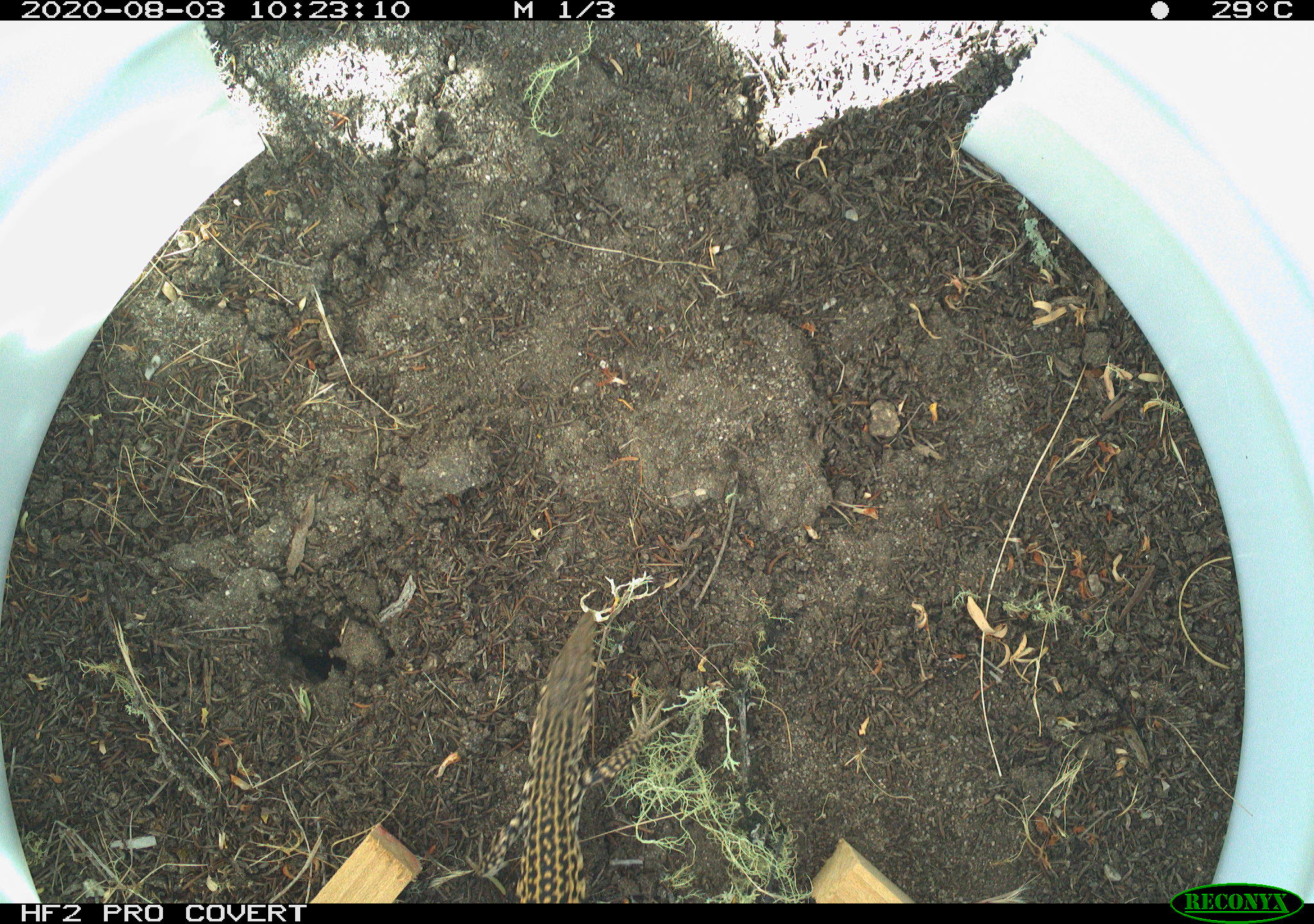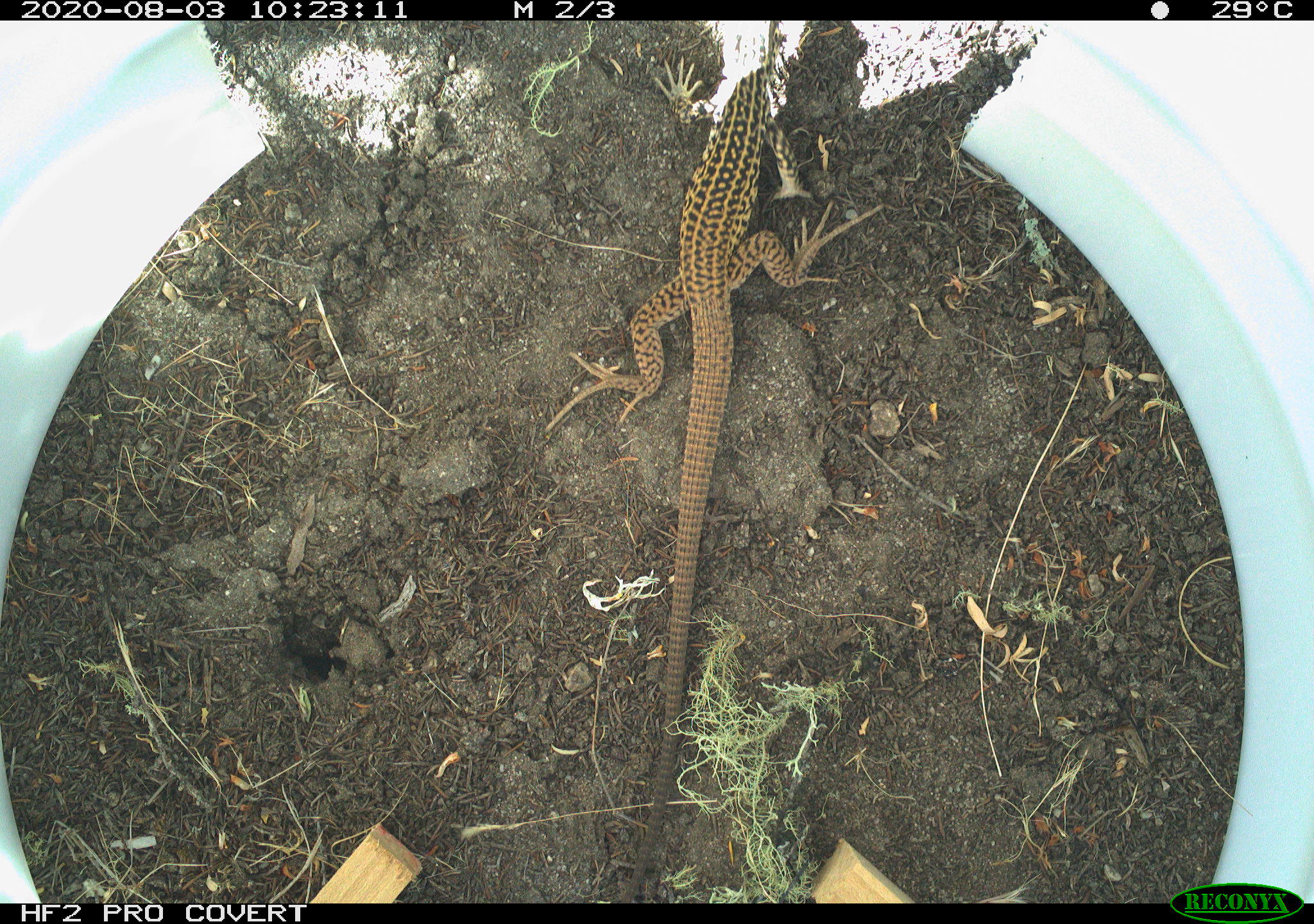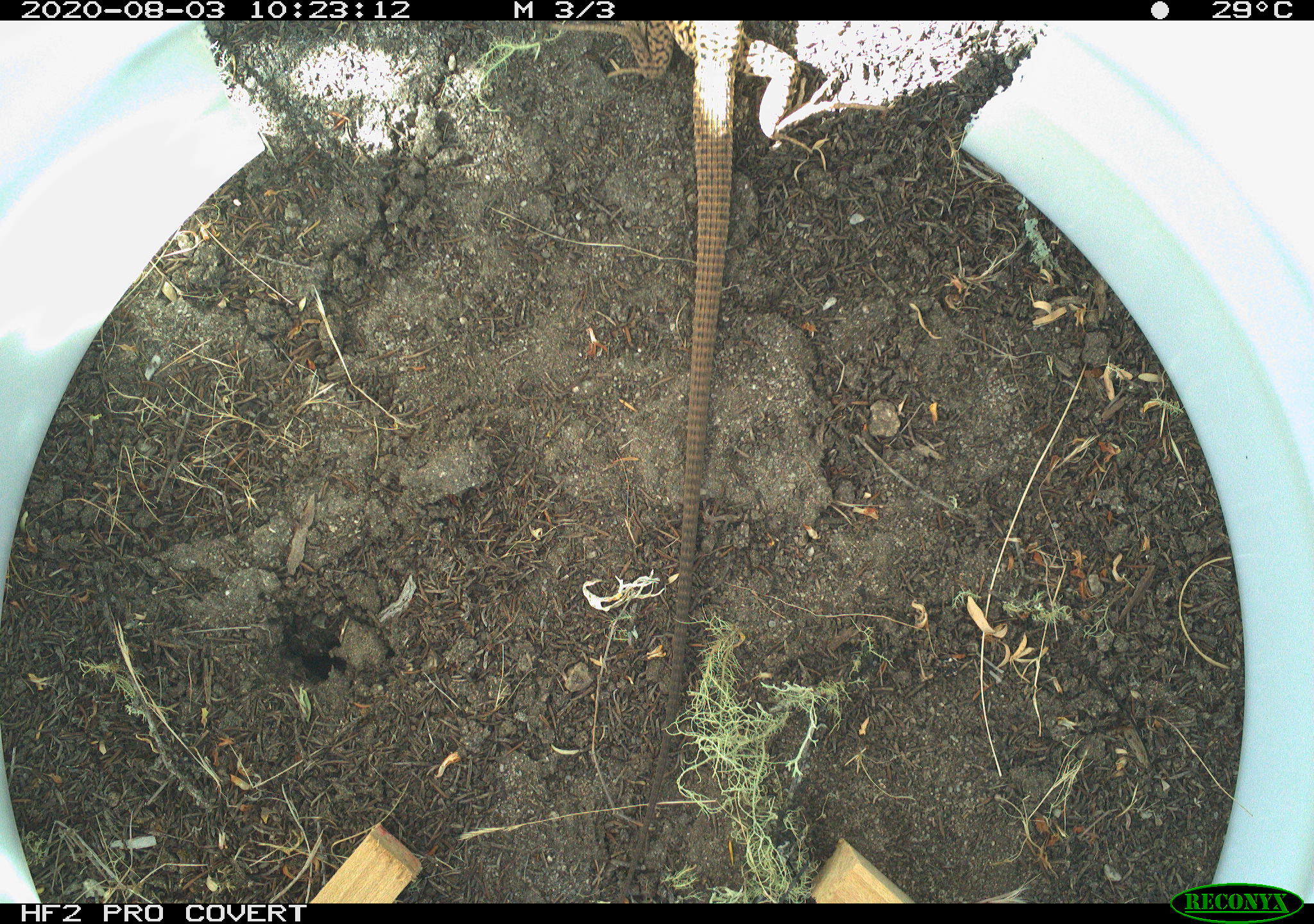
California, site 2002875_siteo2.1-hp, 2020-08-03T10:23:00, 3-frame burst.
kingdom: Animalia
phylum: Chordata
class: Reptilia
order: Squamata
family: Teiidae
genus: Aspidoscelis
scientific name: Aspidoscelis tigris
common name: western whiptail